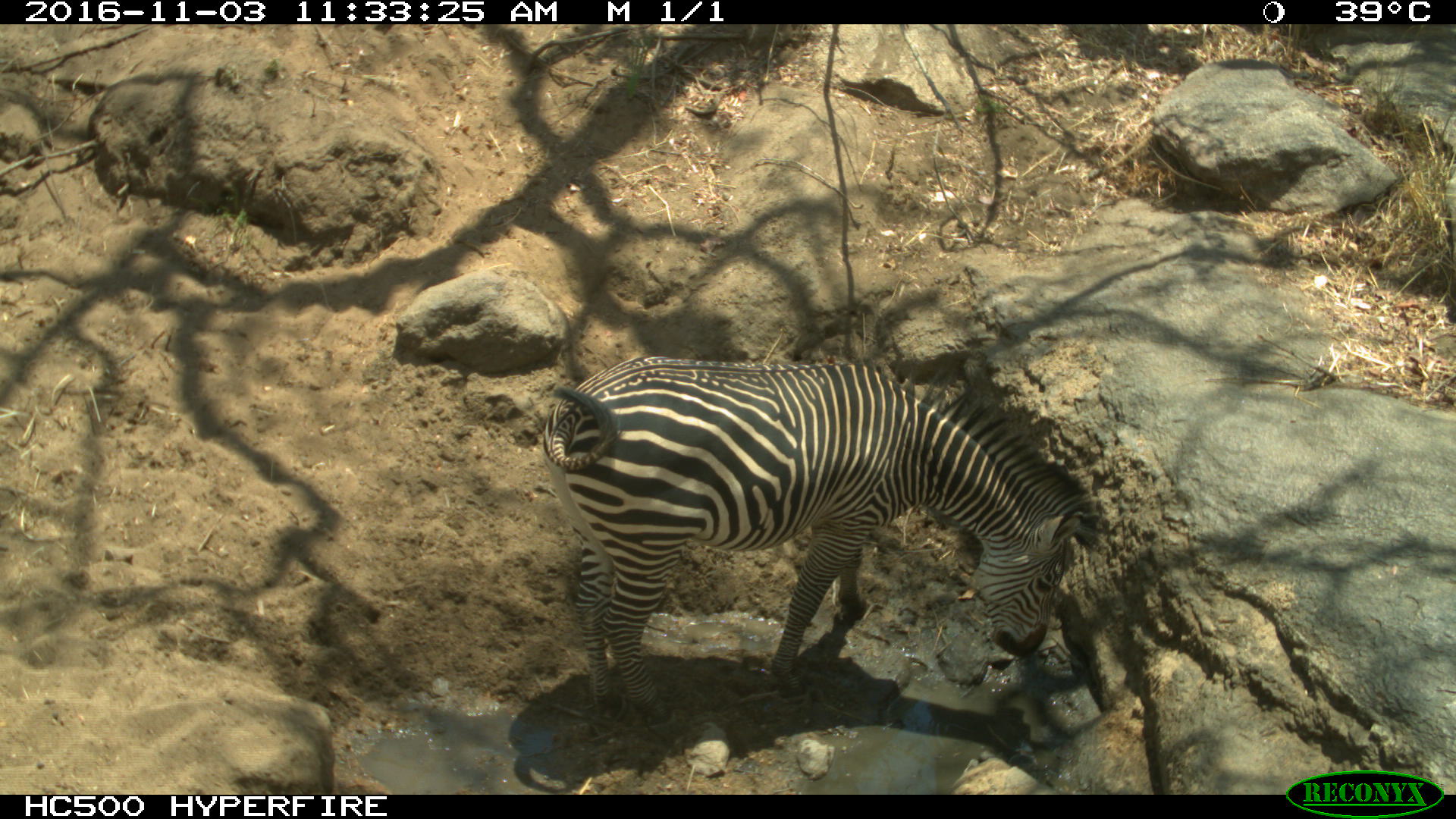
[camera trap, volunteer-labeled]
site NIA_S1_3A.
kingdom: Animalia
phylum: Chordata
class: Mammalia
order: Perissodactyla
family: Equidae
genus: Equus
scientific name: Equus quagga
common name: plains zebra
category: zebraplains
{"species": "zebraplains (plains zebra) (Equus quagga)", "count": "1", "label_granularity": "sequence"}